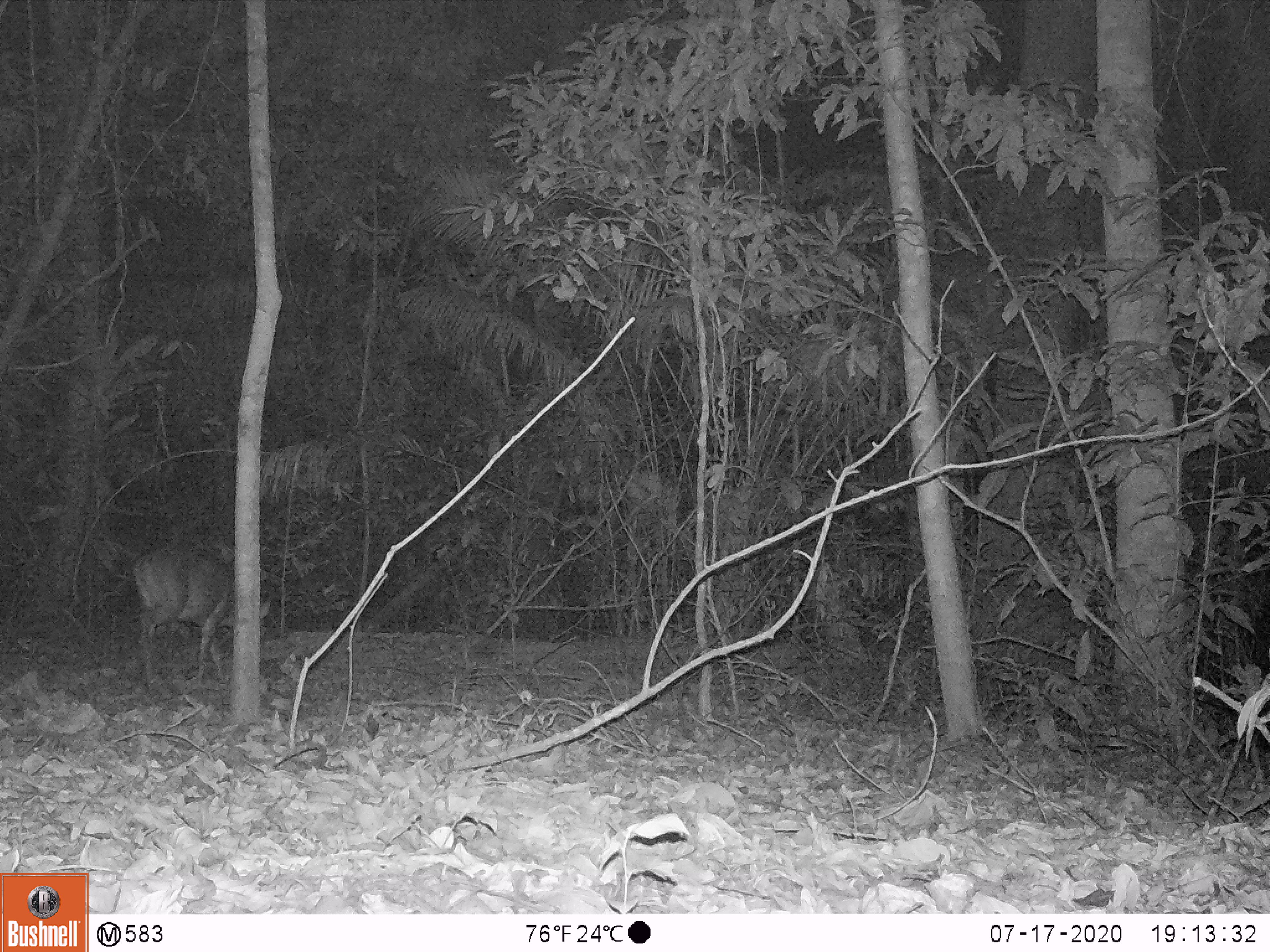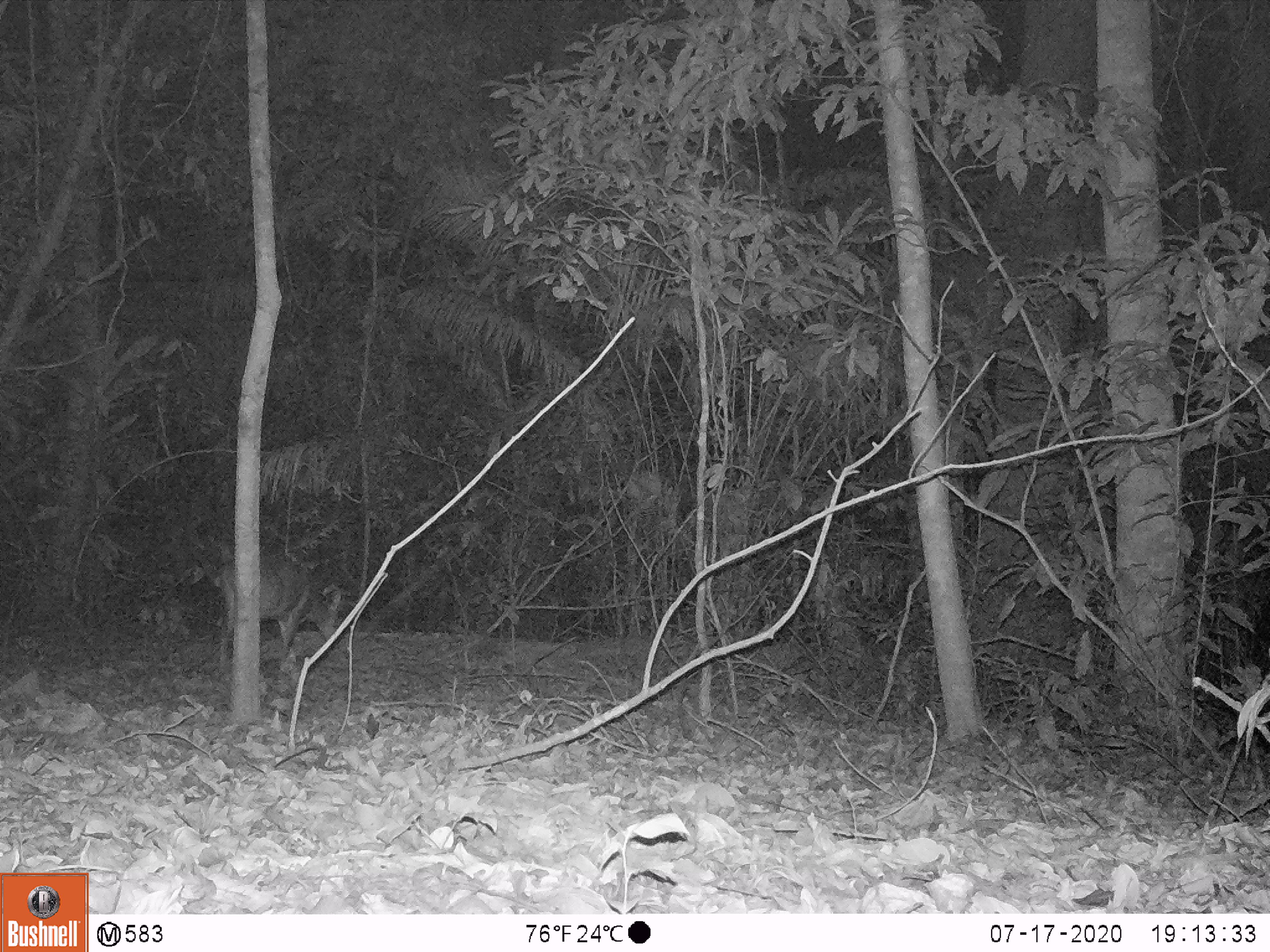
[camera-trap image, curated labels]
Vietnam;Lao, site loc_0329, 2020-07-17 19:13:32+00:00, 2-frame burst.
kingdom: Animalia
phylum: Chordata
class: Mammalia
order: Artiodactyla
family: Cervidae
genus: Muntiacus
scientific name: Muntiacus vuquangensis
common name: large-antlered muntjac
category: large antlered muntjac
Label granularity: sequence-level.